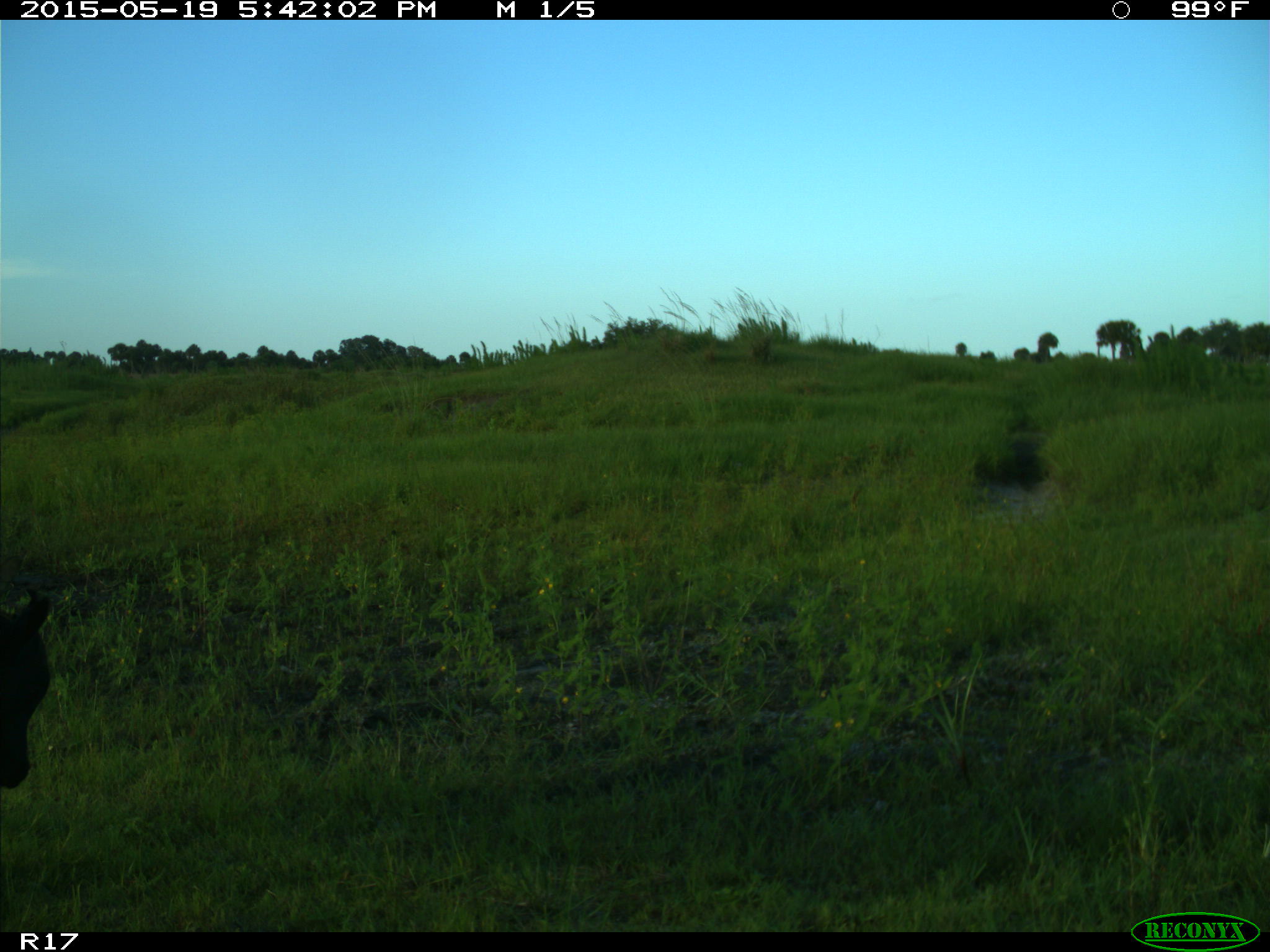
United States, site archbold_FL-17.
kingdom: Animalia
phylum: Chordata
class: Mammalia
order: Artiodactyla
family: Bovidae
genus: Bos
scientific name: Bos taurus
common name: domestic cow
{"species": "Bos taurus (domestic cow)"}